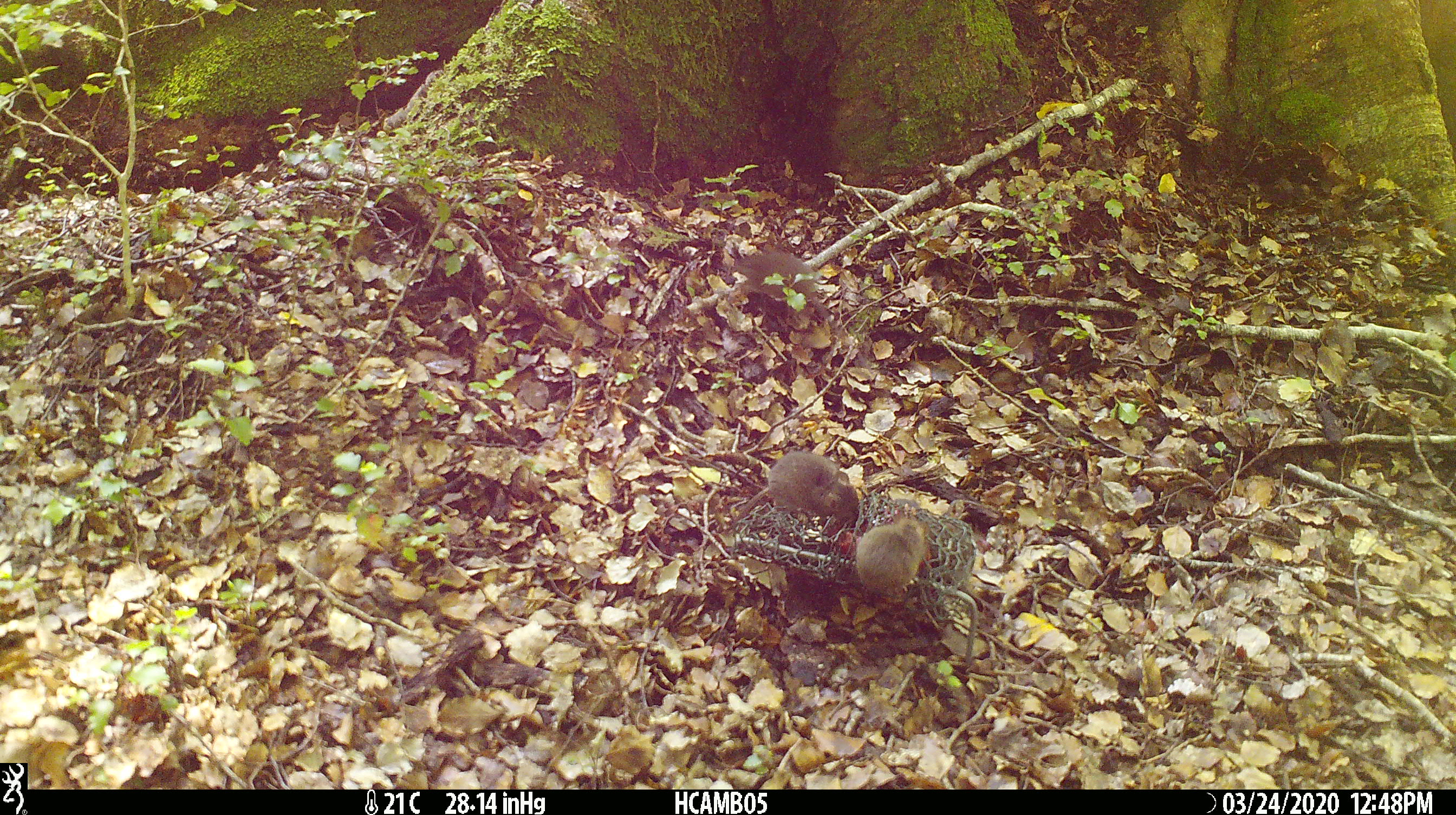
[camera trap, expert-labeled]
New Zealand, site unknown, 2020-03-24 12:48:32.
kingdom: Animalia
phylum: Chordata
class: Mammalia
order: Rodentia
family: Muridae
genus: Mus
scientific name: Mus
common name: mouse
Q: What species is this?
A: Mouse (Mus).